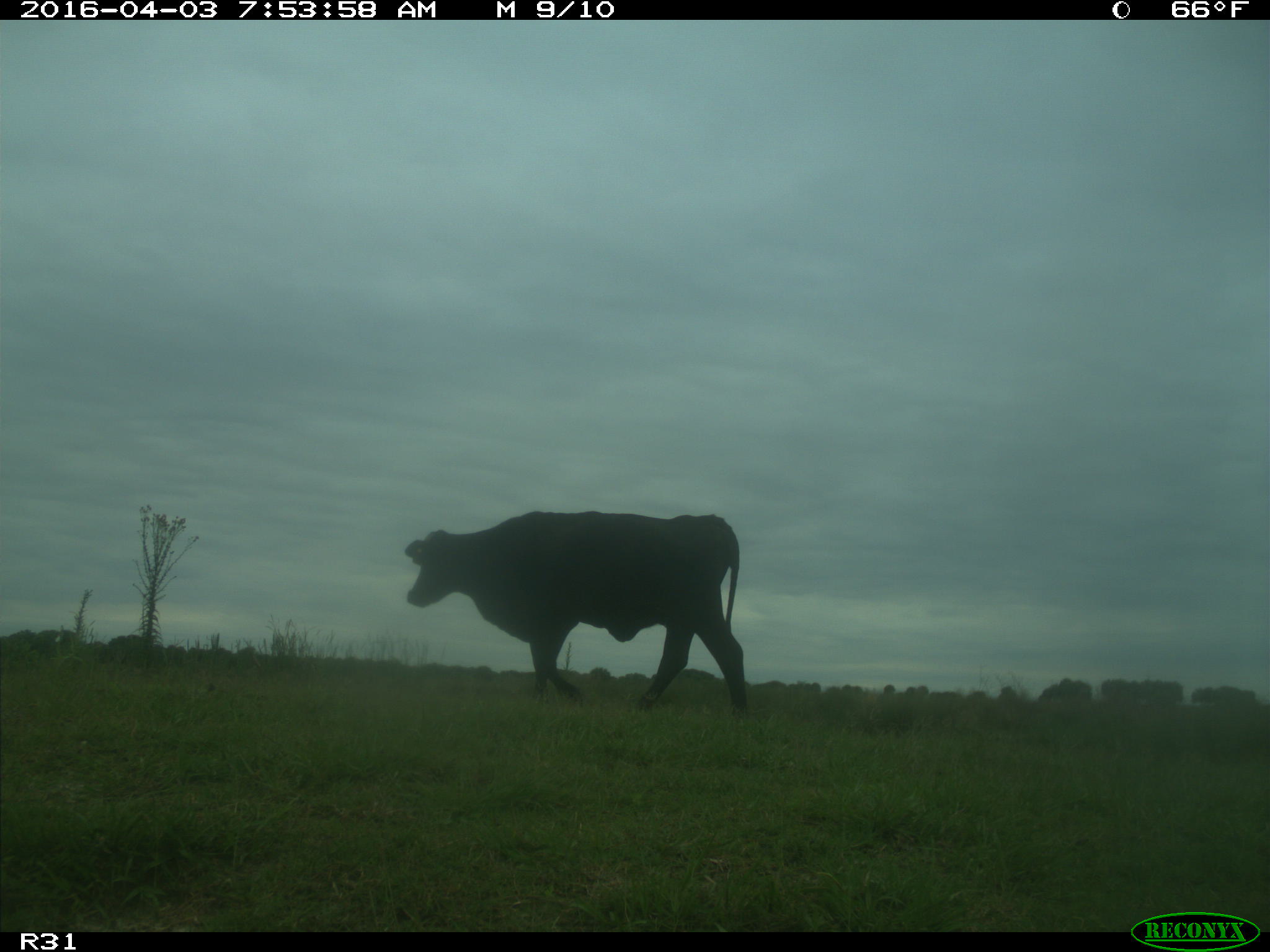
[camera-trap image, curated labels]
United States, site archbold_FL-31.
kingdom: Animalia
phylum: Chordata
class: Mammalia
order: Artiodactyla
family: Bovidae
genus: Bos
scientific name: Bos taurus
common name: domestic cow